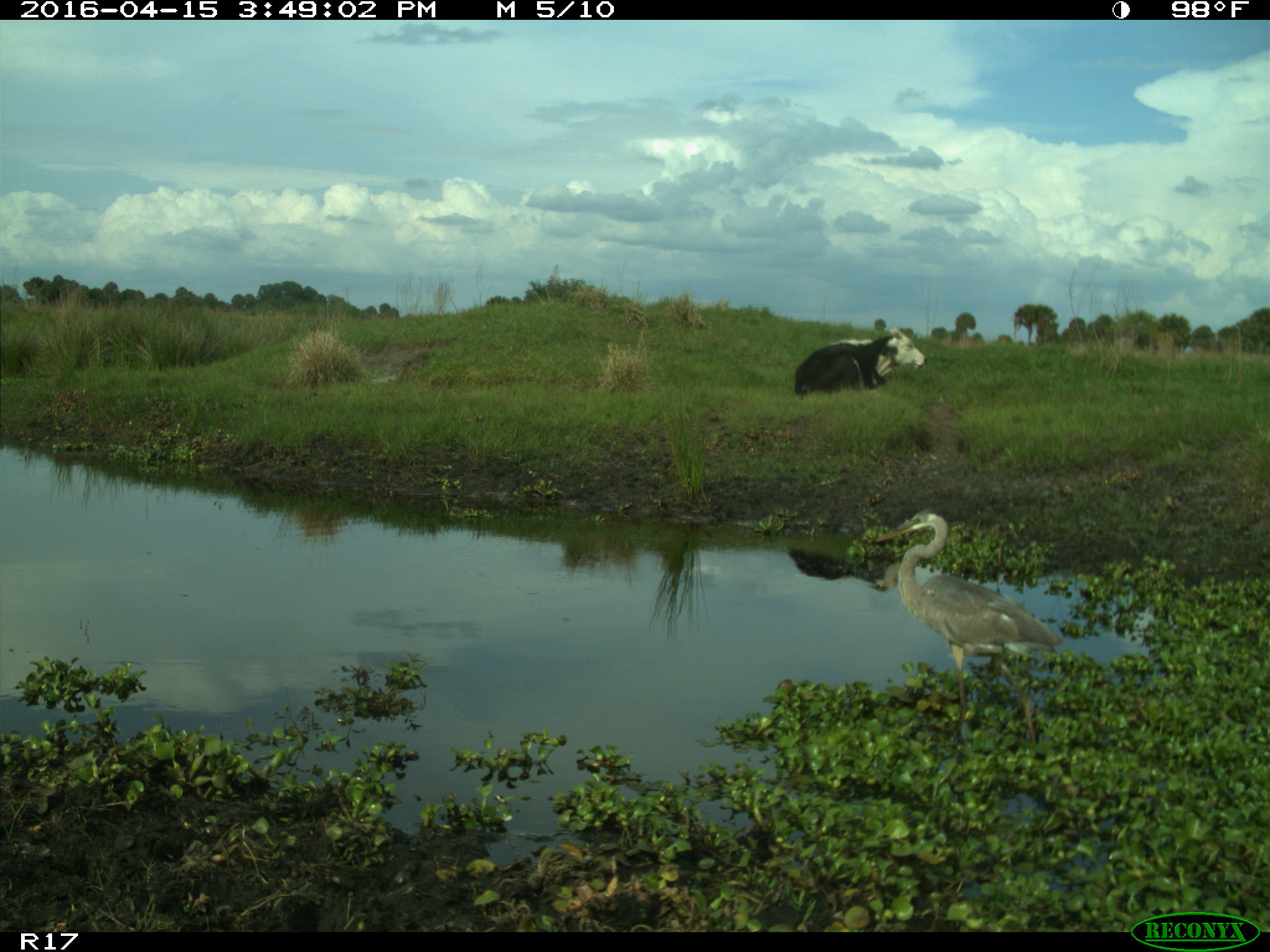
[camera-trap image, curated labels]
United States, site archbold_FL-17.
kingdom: Animalia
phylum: Chordata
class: Mammalia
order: Artiodactyla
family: Bovidae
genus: Bos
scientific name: Bos taurus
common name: domestic cow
Bos taurus (domestic cow).